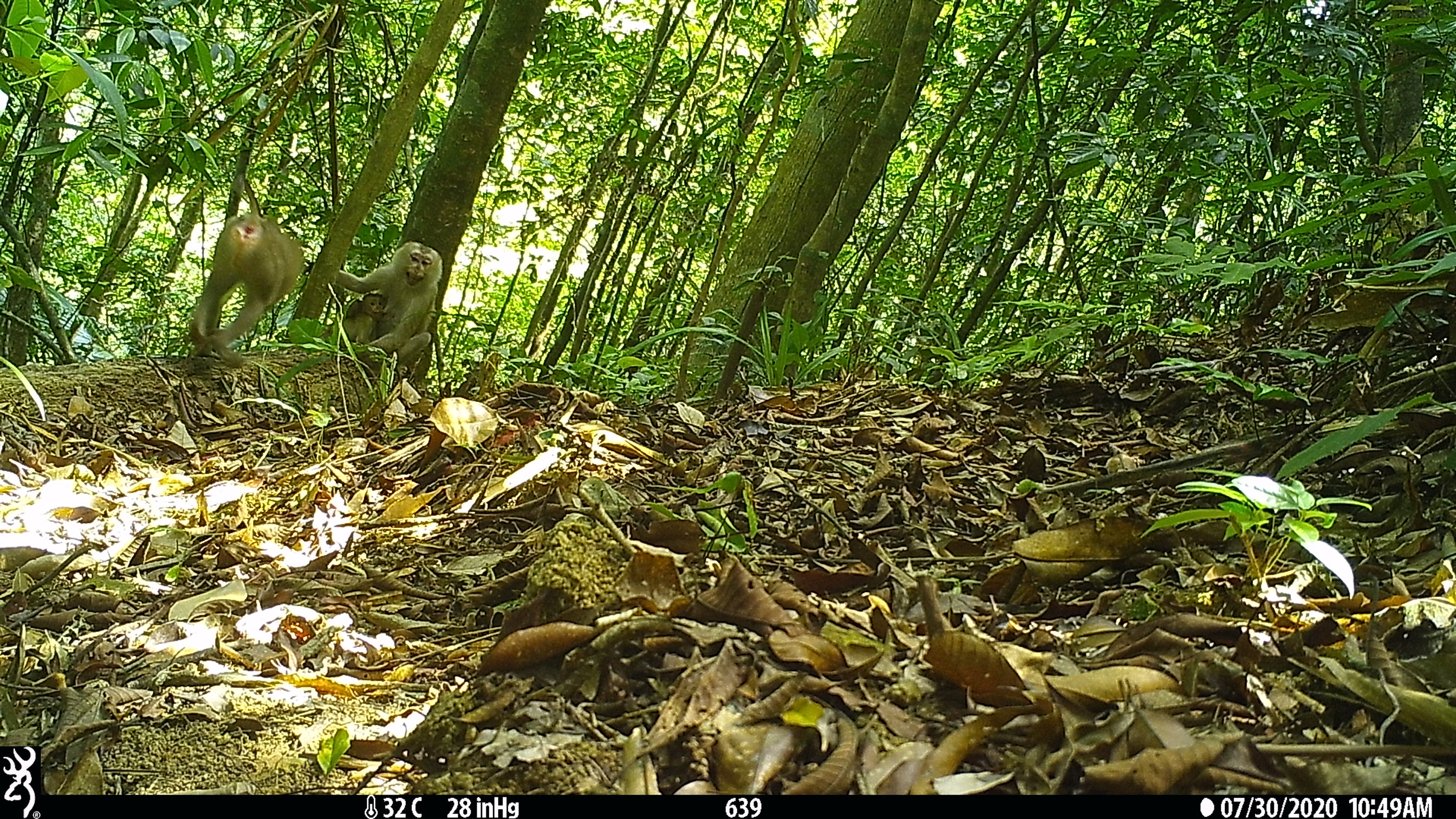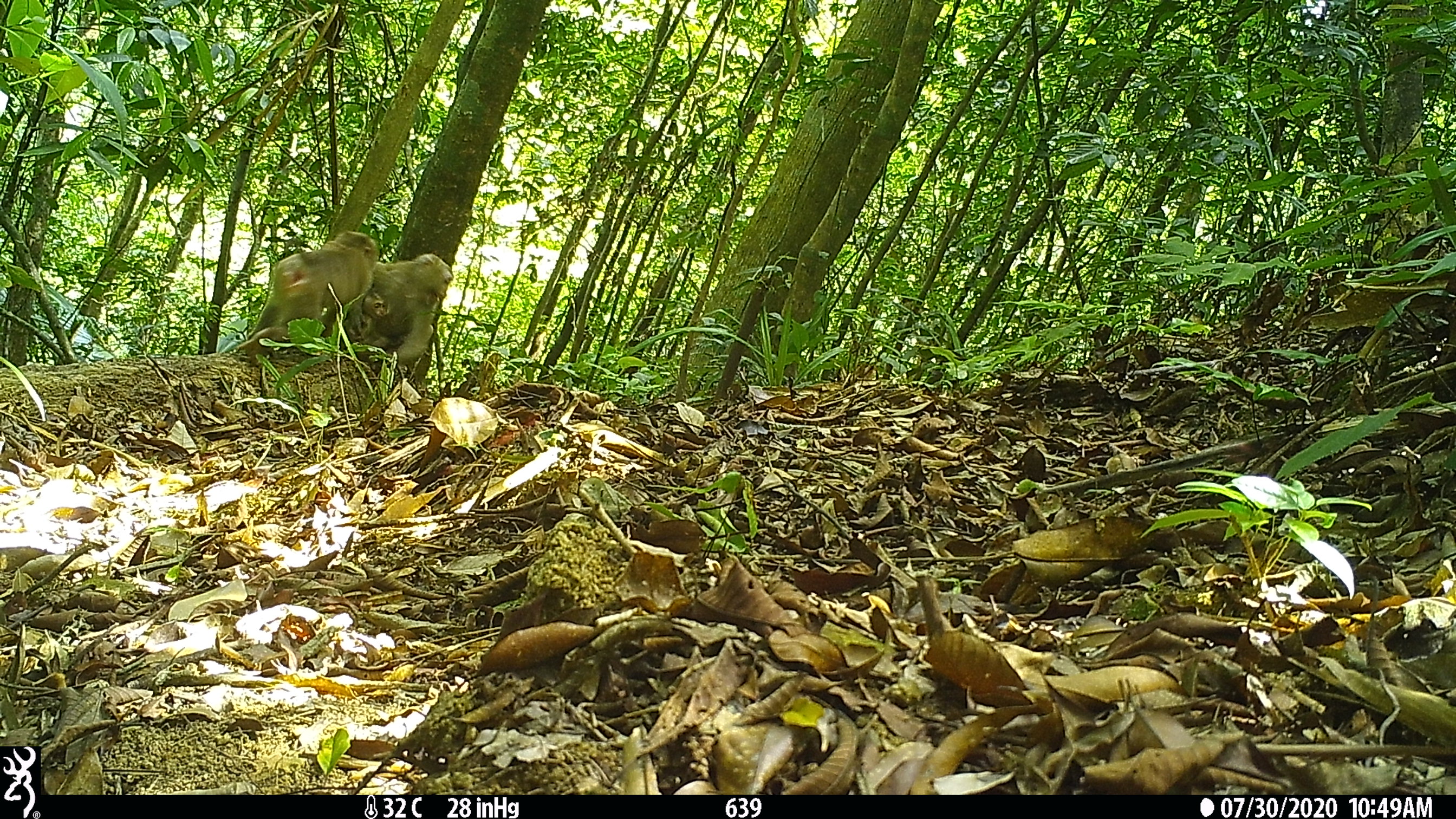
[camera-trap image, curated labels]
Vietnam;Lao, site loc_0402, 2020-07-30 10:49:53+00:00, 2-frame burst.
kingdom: Animalia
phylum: Chordata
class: Mammalia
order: Primates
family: Cercopithecidae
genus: Macaca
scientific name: Macaca nemestrina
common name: pig-tailed macaque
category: pig tailed macaque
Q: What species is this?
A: Pig tailed macaque (pig-tailed macaque) (Macaca nemestrina).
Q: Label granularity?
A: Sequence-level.